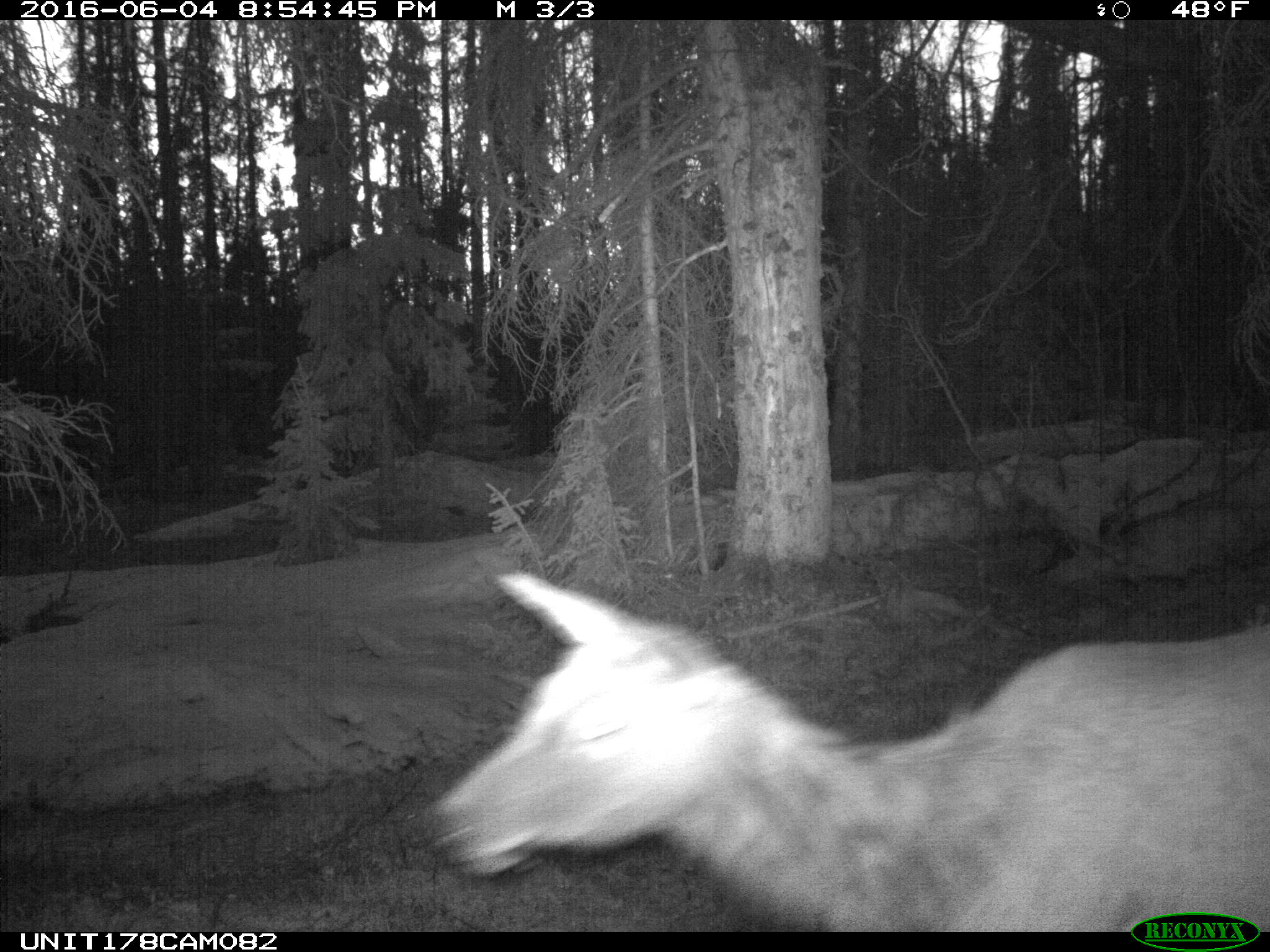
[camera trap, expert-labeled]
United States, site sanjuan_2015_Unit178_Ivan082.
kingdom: Animalia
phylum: Chordata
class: Mammalia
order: Artiodactyla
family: Cervidae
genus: Cervus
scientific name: Cervus elaphus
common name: red deer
Cervus elaphus (red deer).